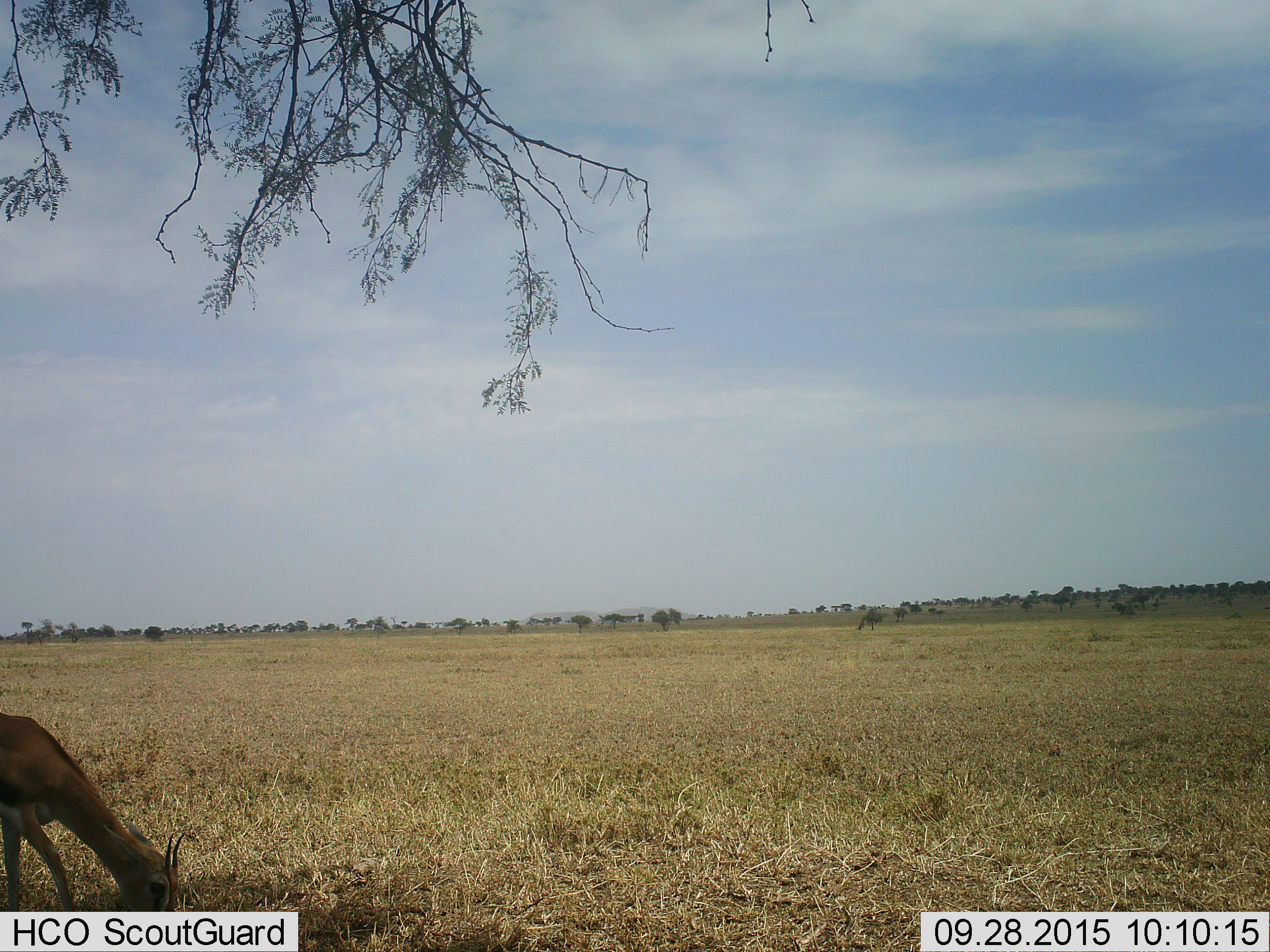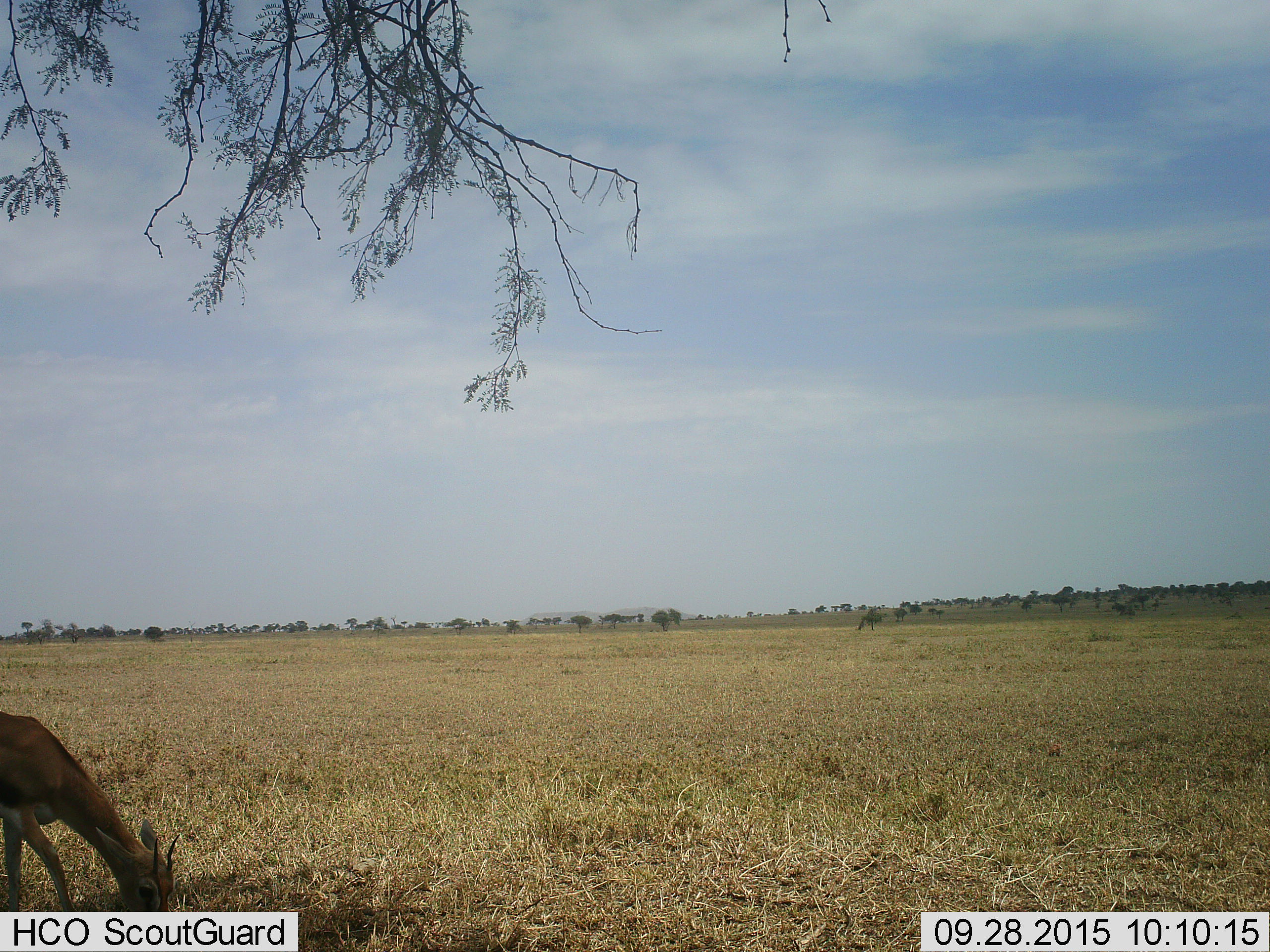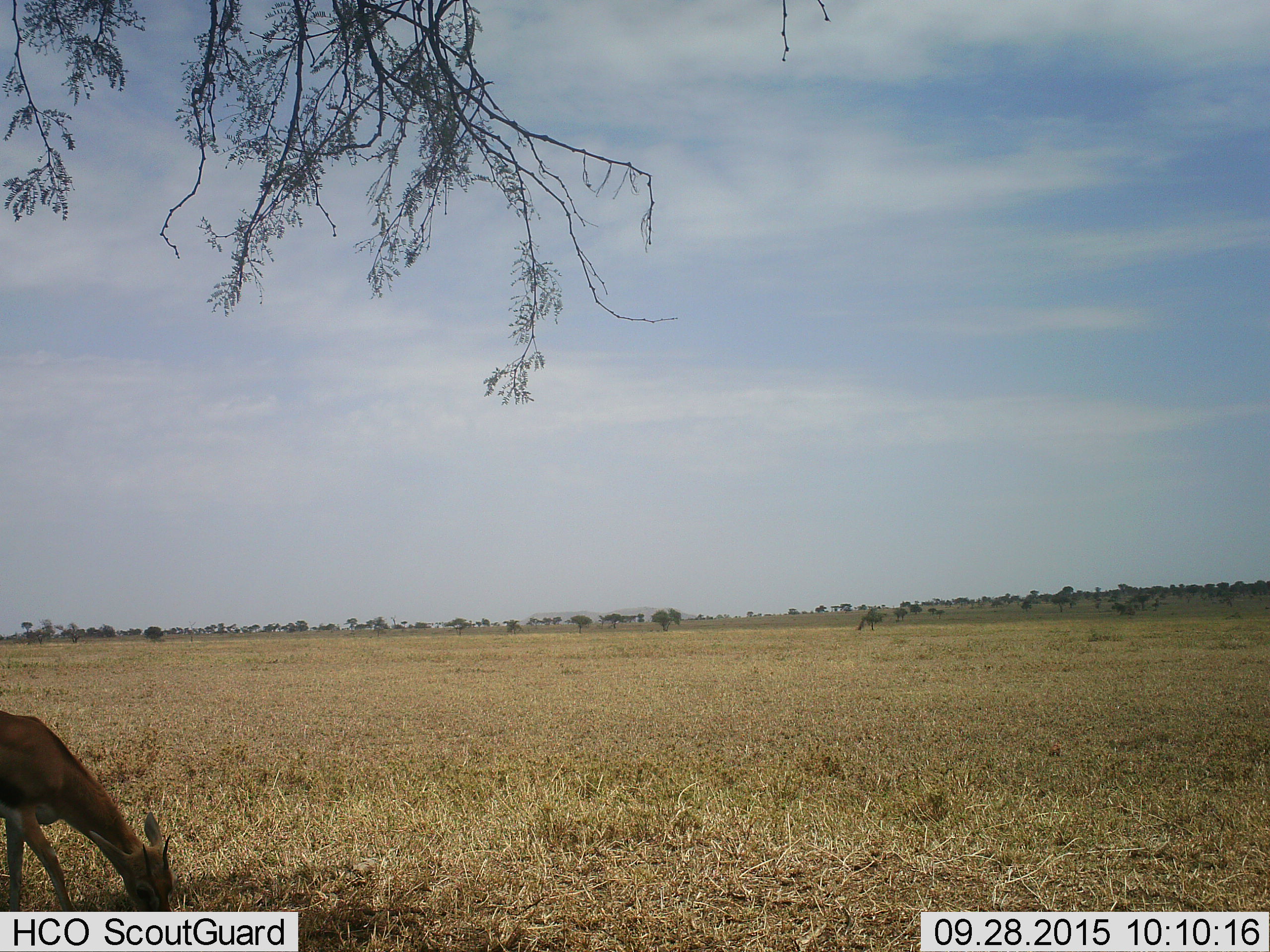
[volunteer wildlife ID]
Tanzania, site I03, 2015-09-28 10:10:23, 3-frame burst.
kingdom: Animalia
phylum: Chordata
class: Mammalia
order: Artiodactyla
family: Bovidae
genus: Eudorcas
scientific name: Eudorcas thomsonii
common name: thomson's gazelle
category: gazellethomsons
Gazellethomsons (thomson's gazelle) (Eudorcas thomsonii), count 1. Behavior (volunteer vote fractions): standing 12%, resting 12%, moving 0%, interacting 0%. Young present (vote fraction): 0%. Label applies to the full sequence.